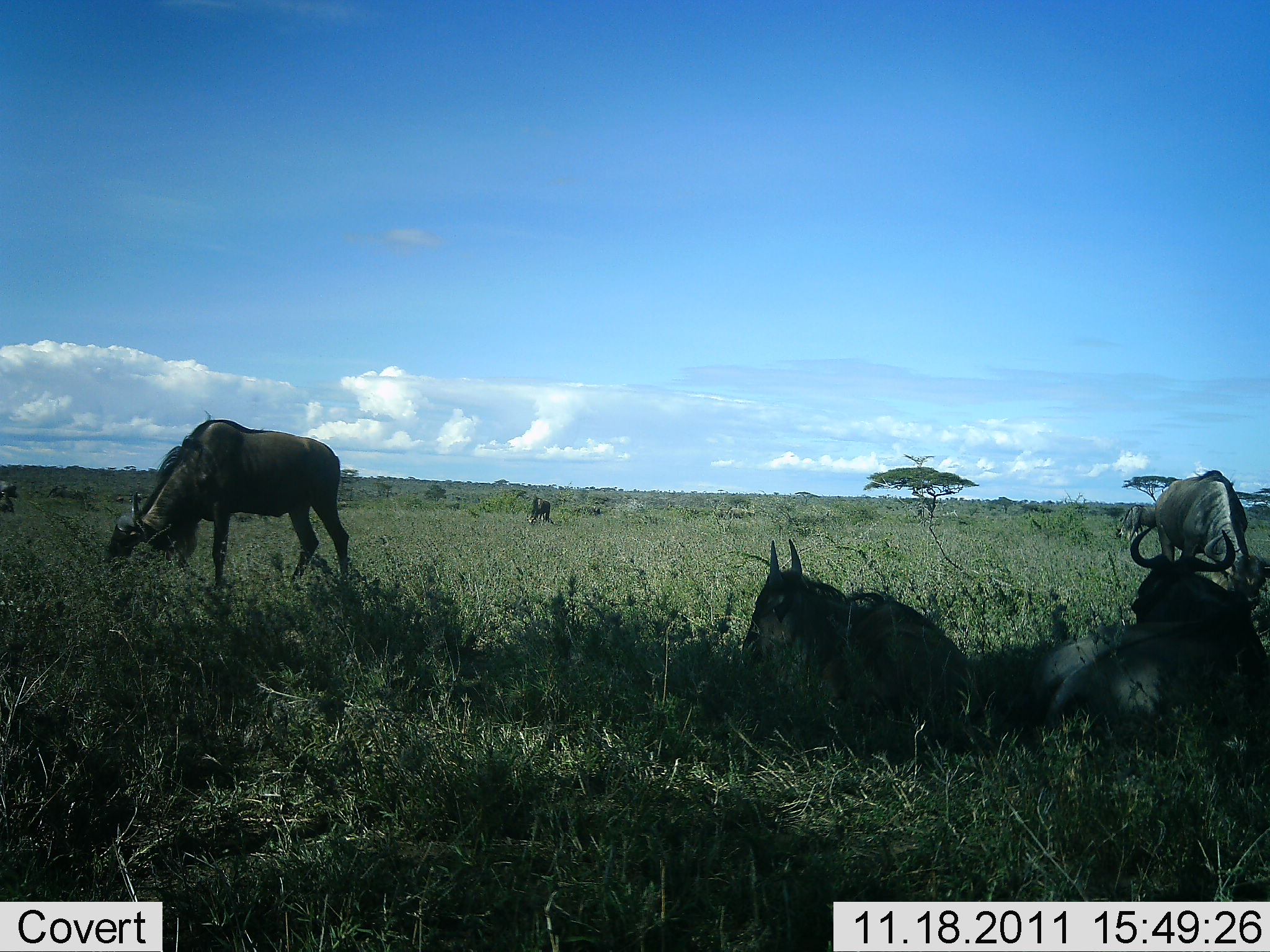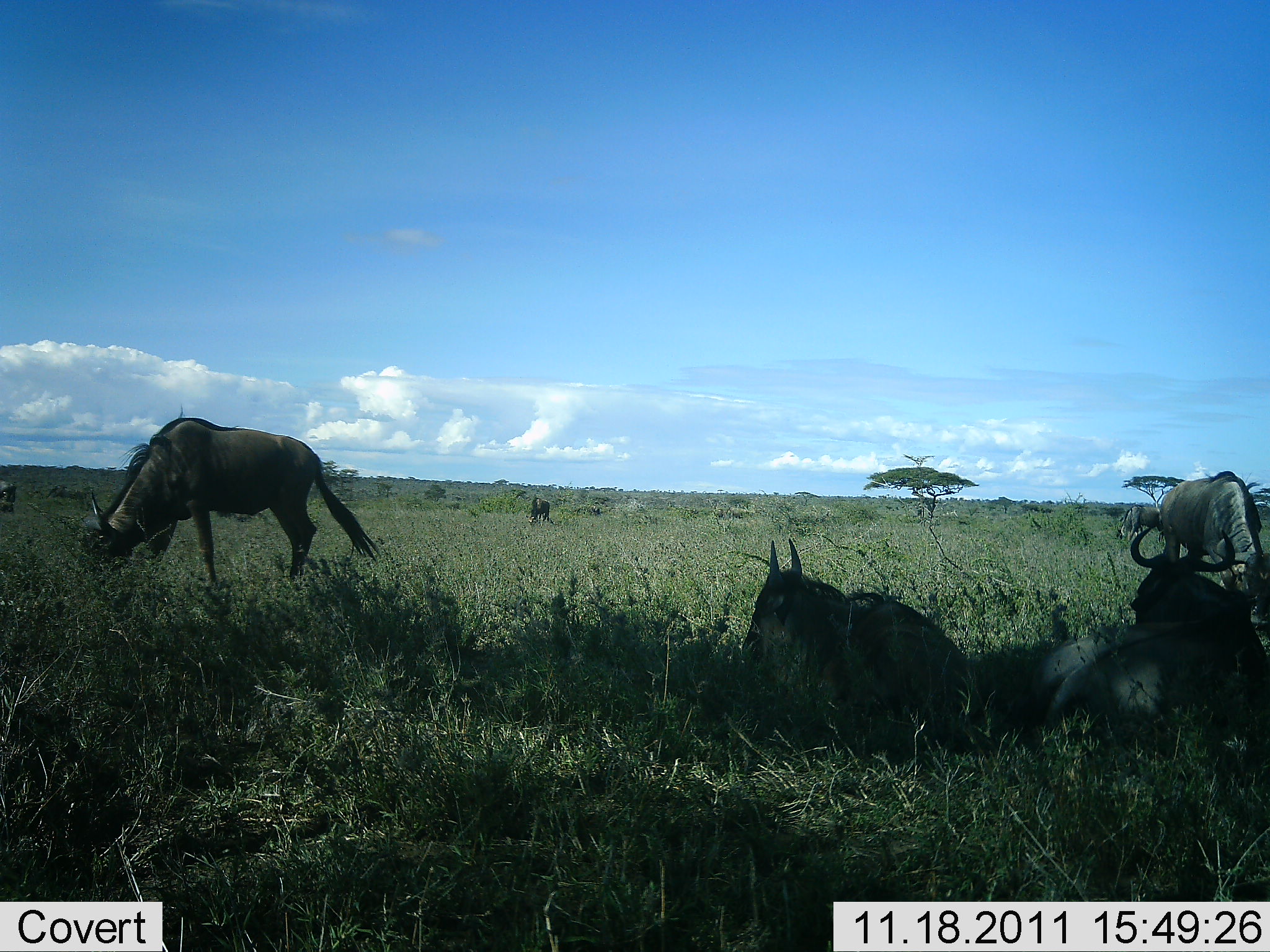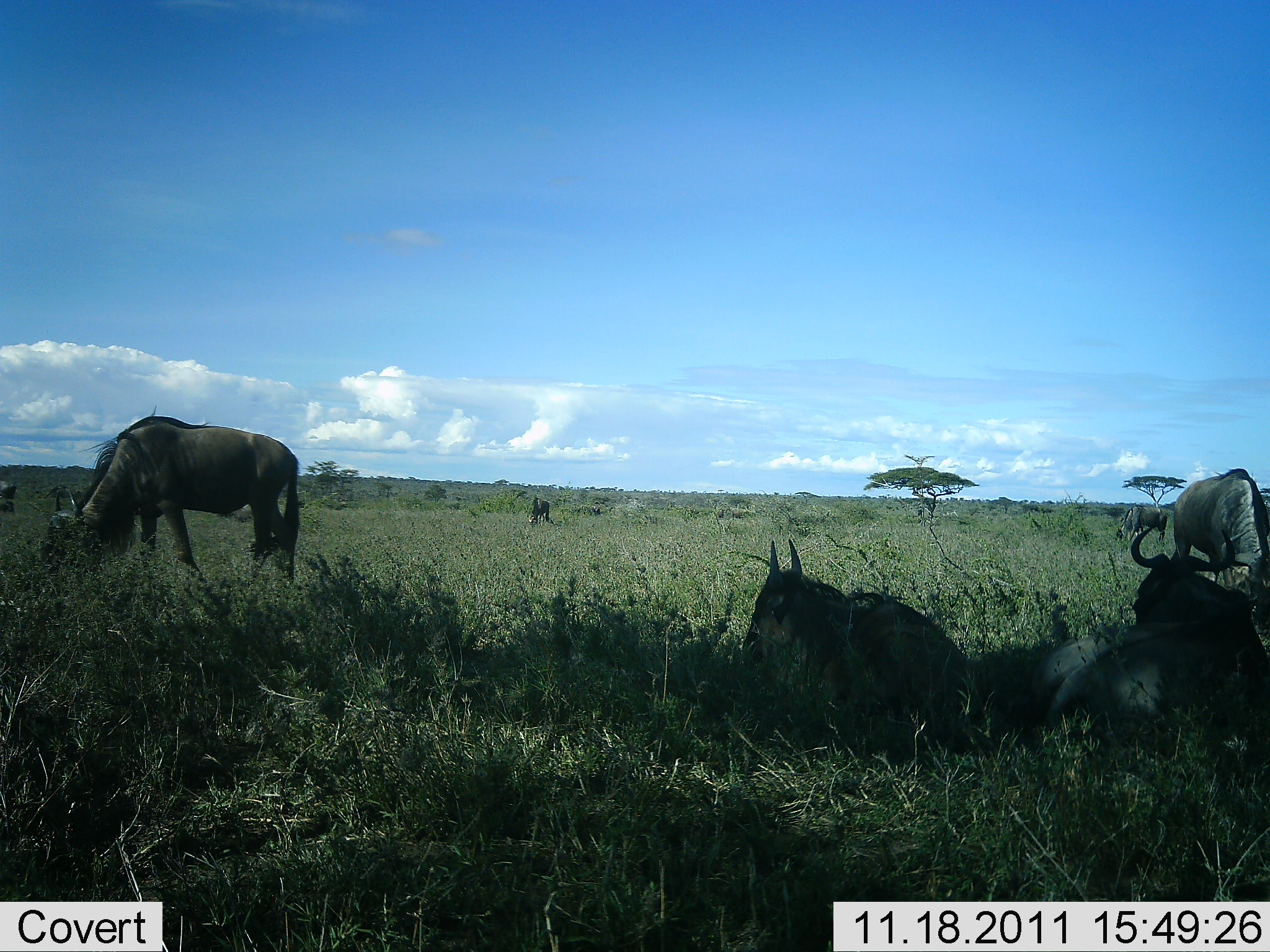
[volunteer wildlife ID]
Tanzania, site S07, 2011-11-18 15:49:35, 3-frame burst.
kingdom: Animalia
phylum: Chordata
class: Mammalia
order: Artiodactyla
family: Bovidae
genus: Connochaetes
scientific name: Connochaetes taurinus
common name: blue wildebeest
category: wildebeest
Wildebeest (blue wildebeest) (Connochaetes taurinus), count 5. Behavior (volunteer vote fractions): standing 36%, resting 91%, moving 9%, interacting 0%. Young present (vote fraction): 9%. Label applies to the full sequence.